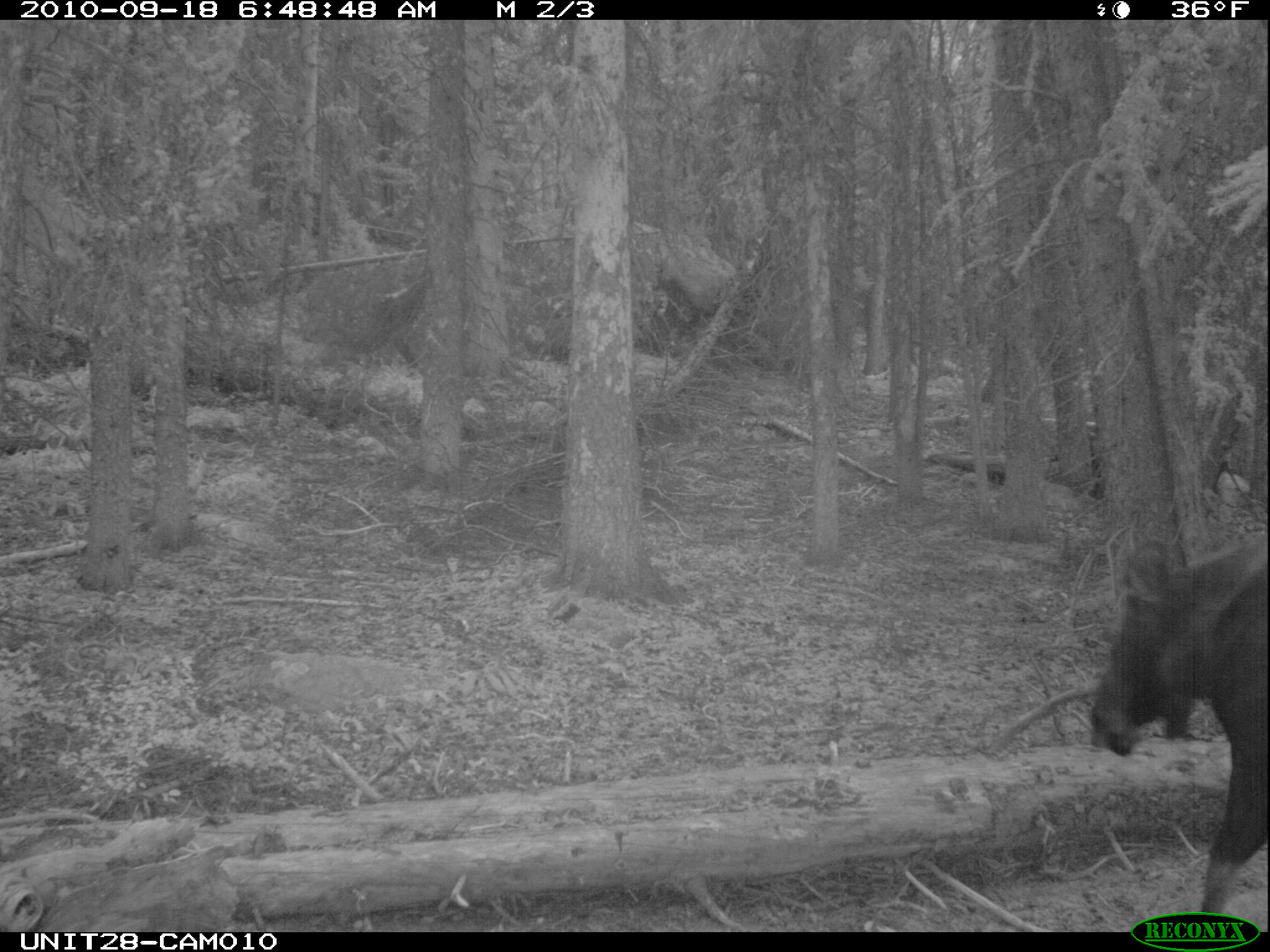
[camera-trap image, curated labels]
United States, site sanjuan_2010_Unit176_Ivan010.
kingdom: Animalia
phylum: Chordata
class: Mammalia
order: Artiodactyla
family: Cervidae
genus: Alces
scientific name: Alces alces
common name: moose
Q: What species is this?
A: Alces alces (moose).